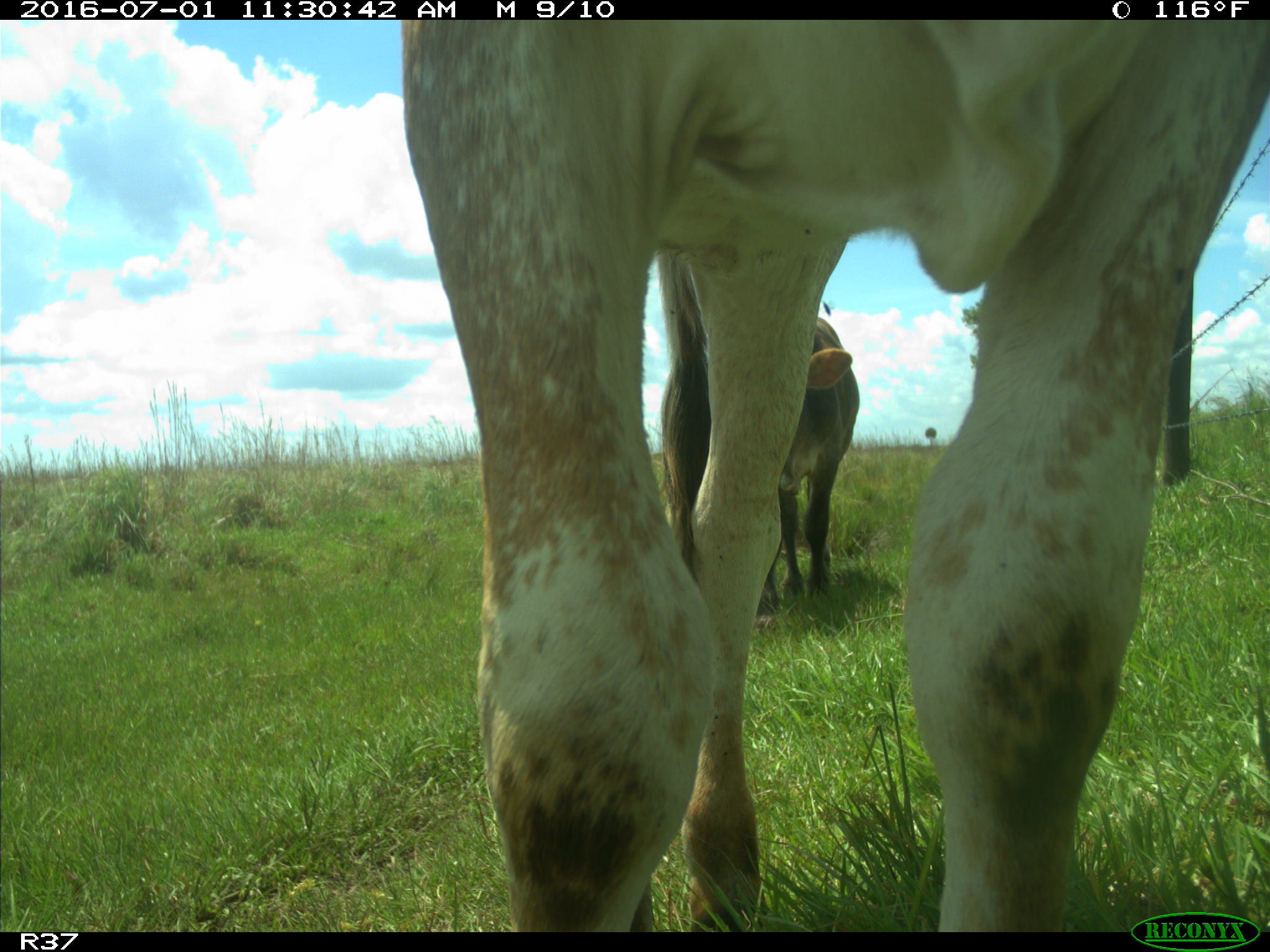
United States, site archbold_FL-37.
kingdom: Animalia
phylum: Chordata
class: Mammalia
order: Artiodactyla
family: Bovidae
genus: Bos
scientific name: Bos taurus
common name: domestic cow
Bos taurus (domestic cow).